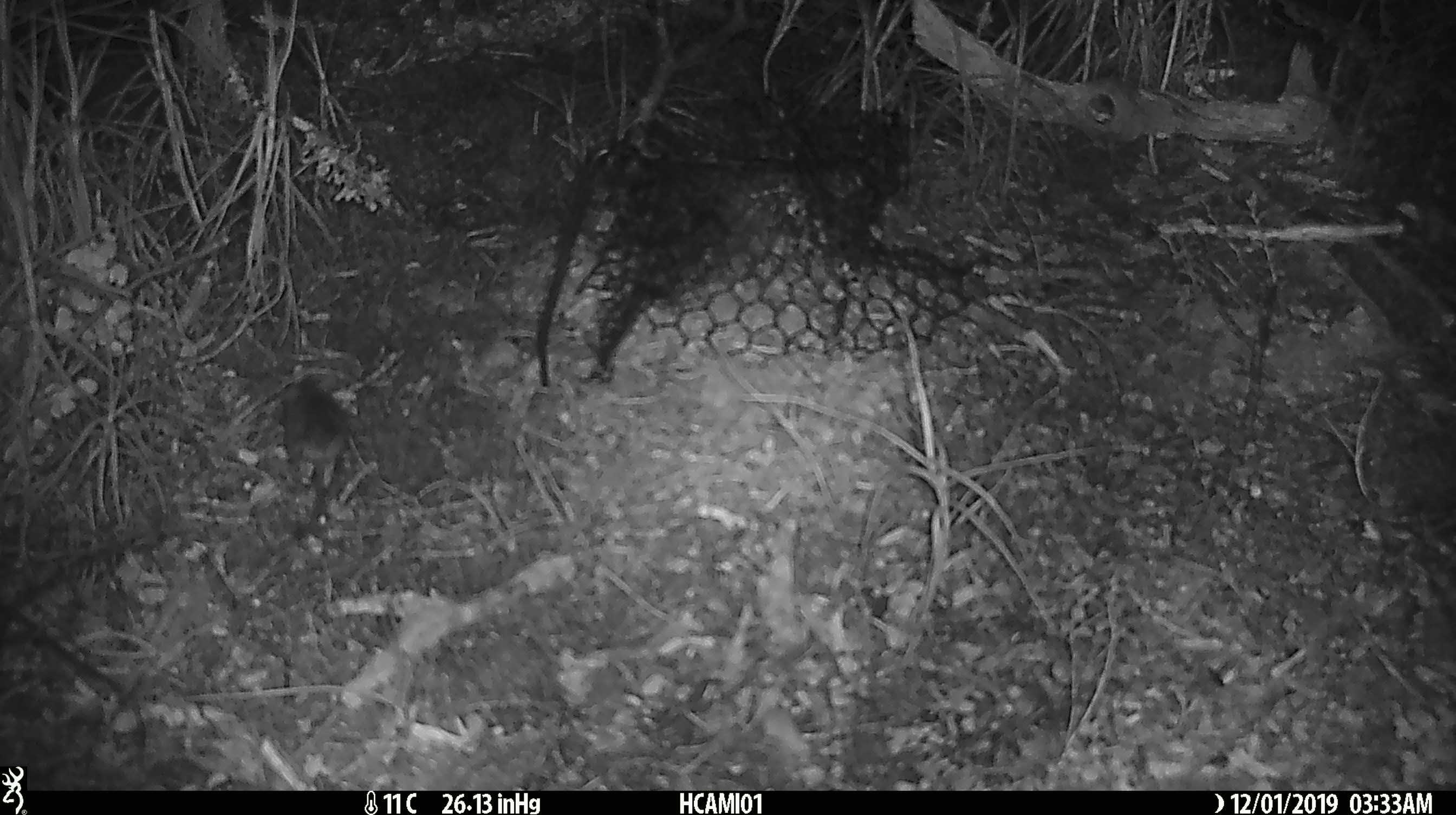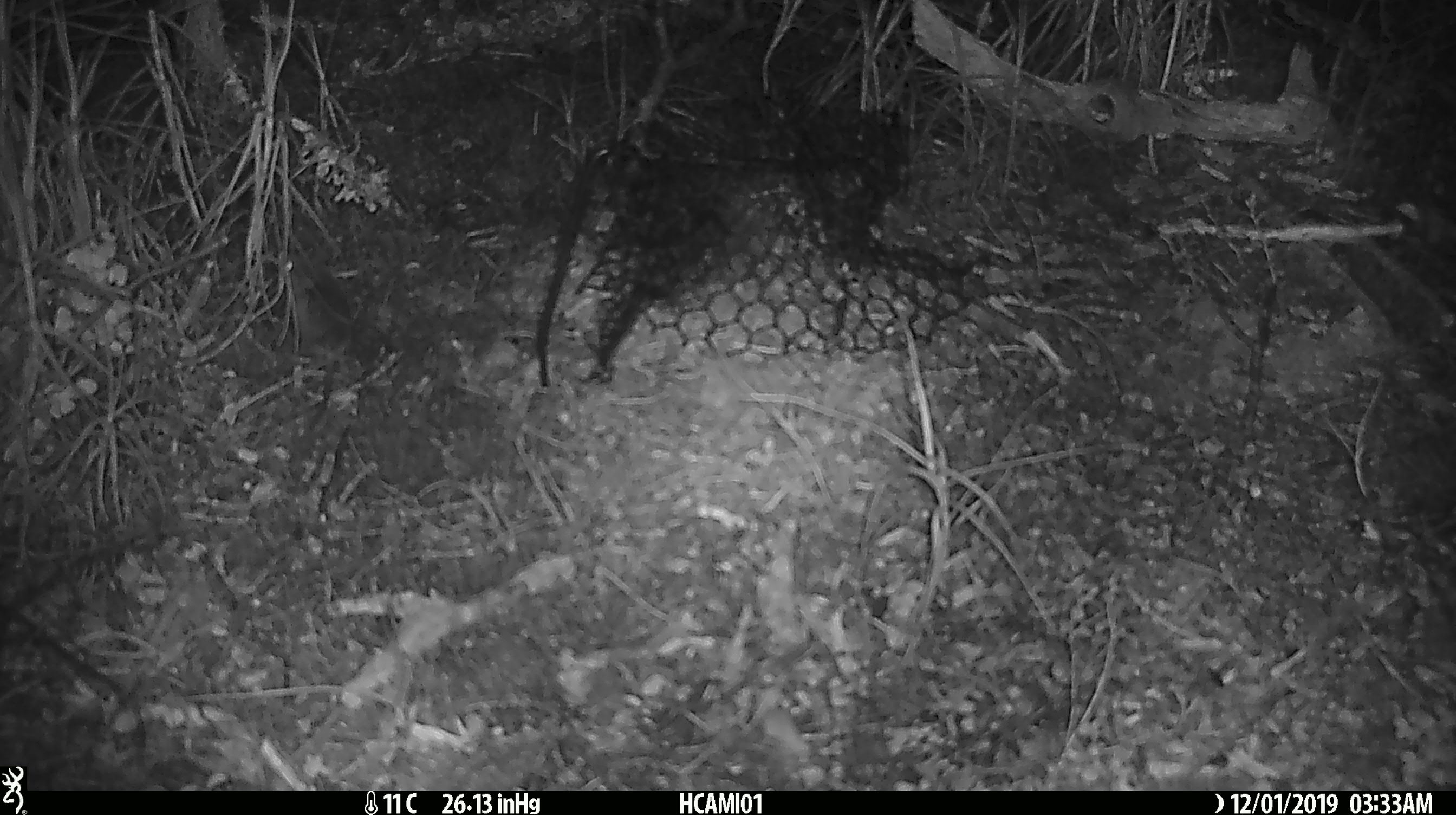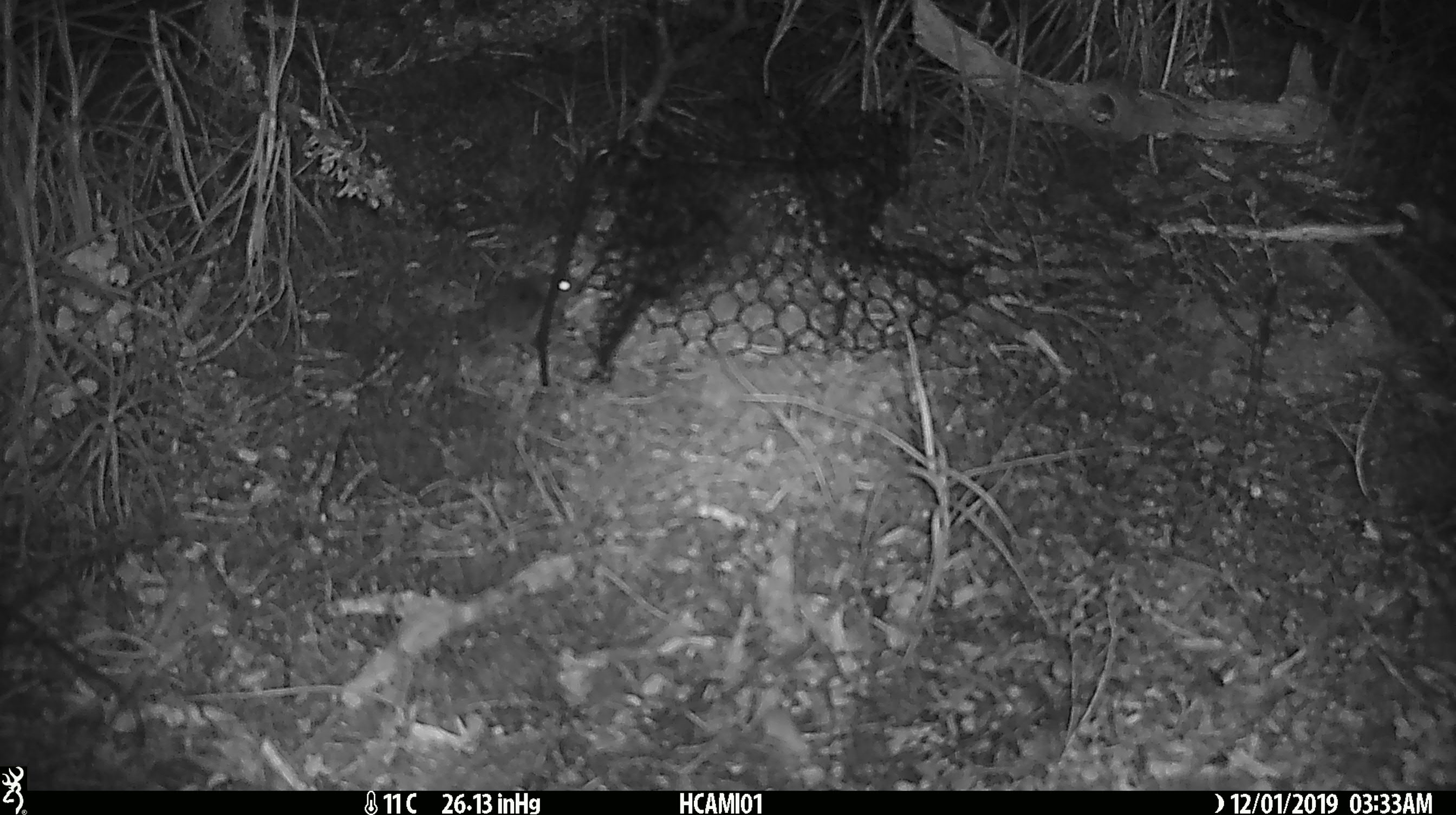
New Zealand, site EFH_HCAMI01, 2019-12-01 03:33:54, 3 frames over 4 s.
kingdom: Animalia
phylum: Chordata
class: Mammalia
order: Rodentia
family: Muridae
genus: Mus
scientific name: Mus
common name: mouse